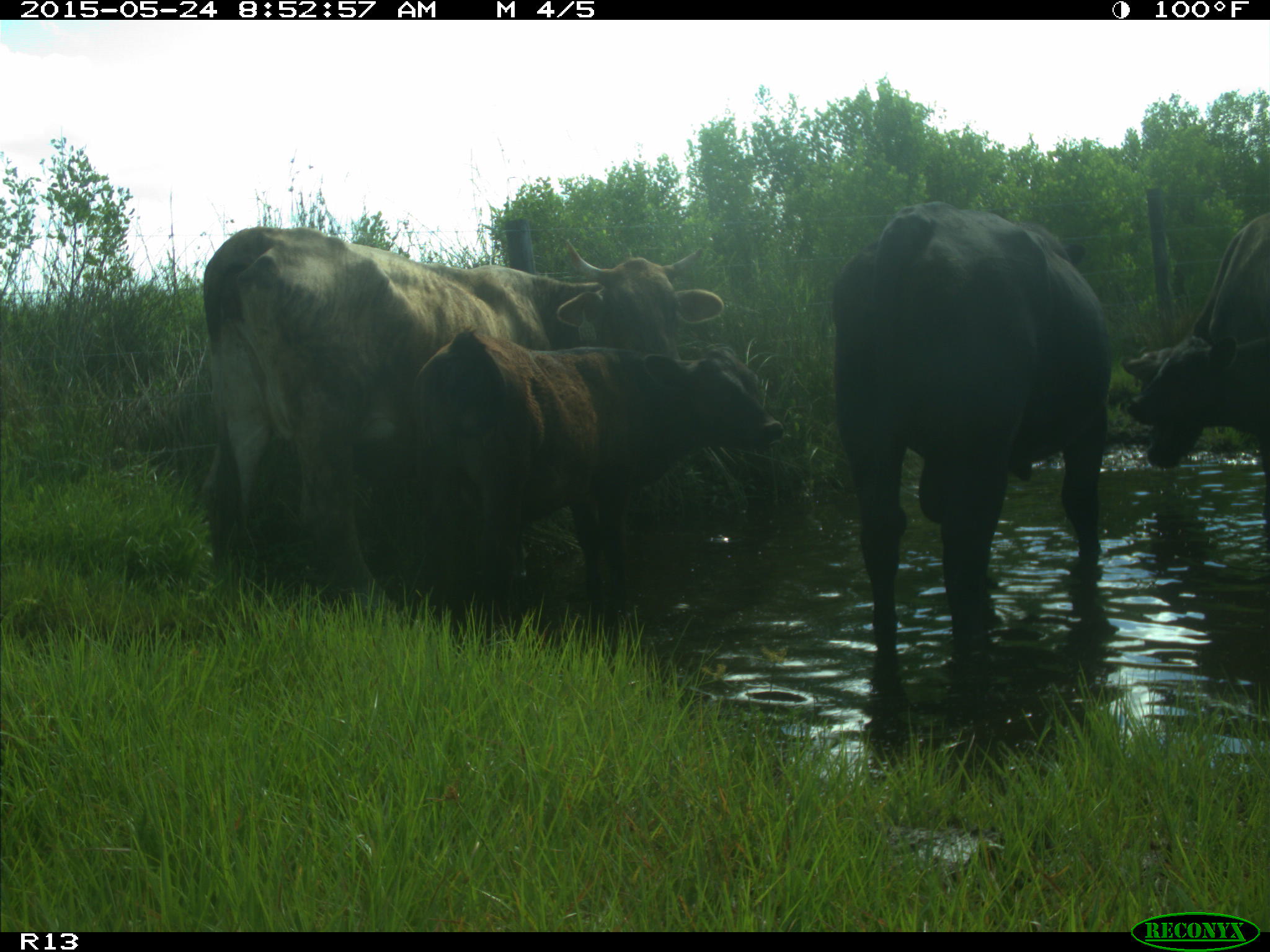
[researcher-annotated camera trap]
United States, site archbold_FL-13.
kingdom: Animalia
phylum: Chordata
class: Mammalia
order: Artiodactyla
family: Bovidae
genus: Bos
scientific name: Bos taurus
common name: domestic cow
Bos taurus (domestic cow).